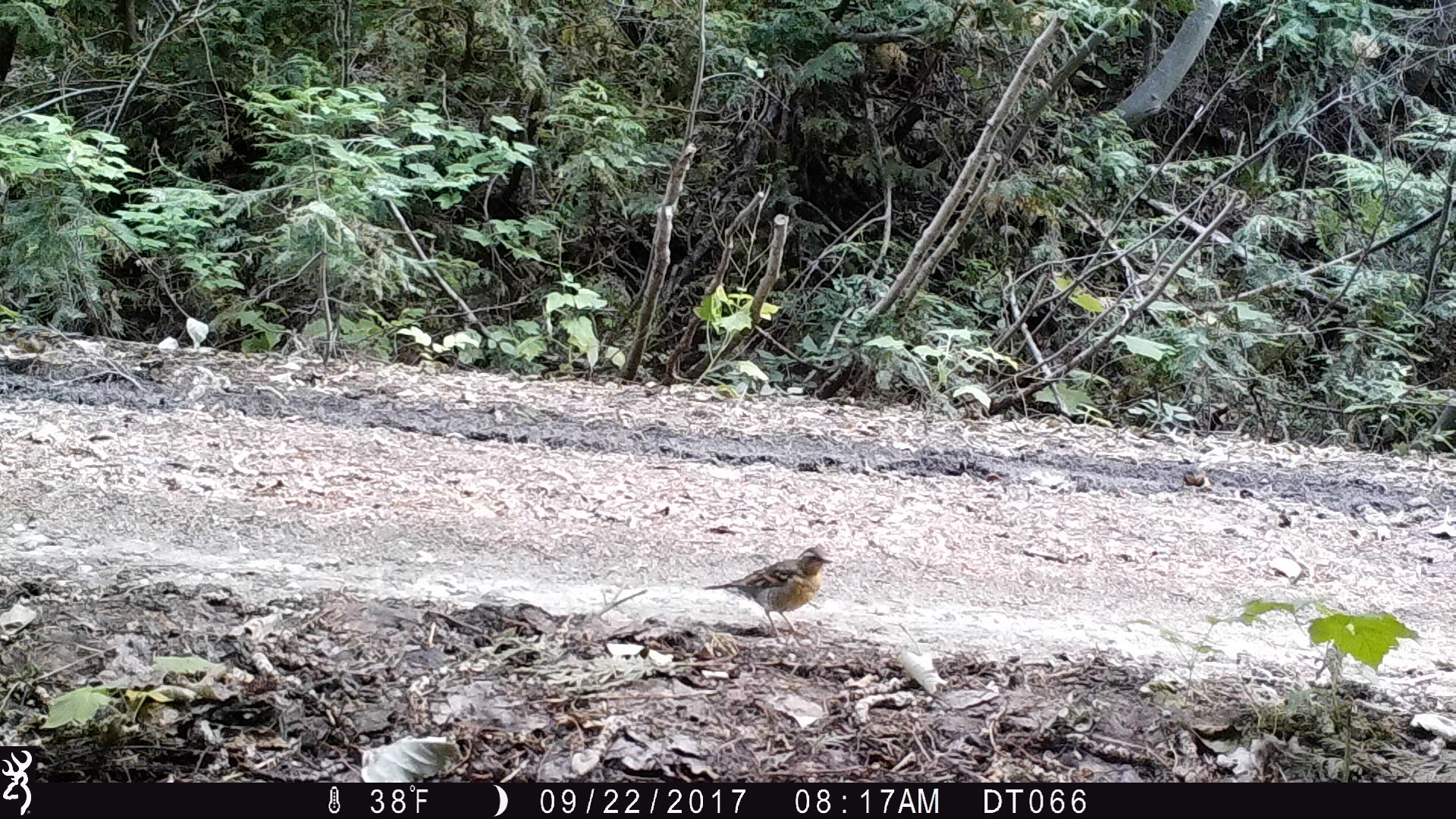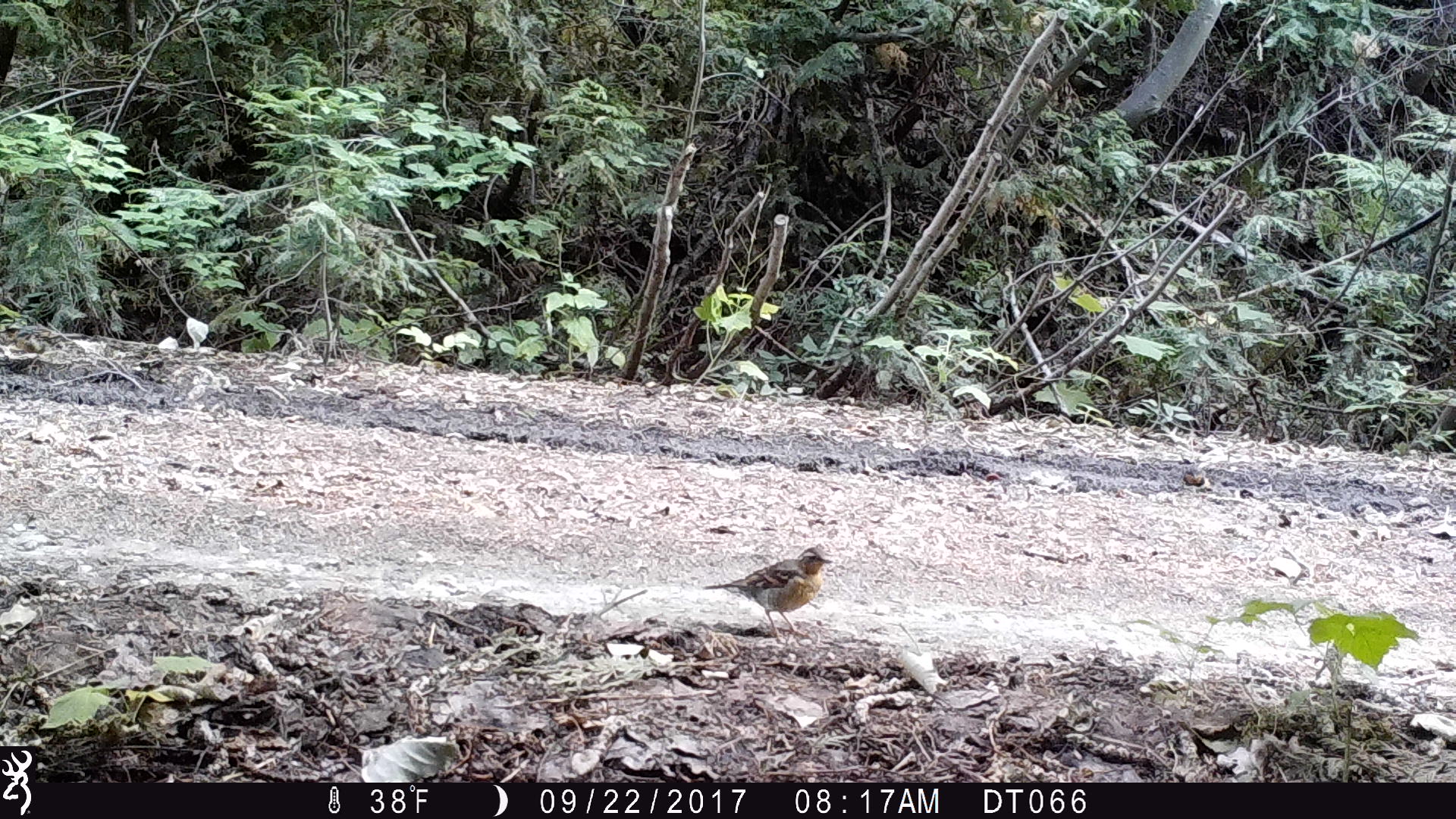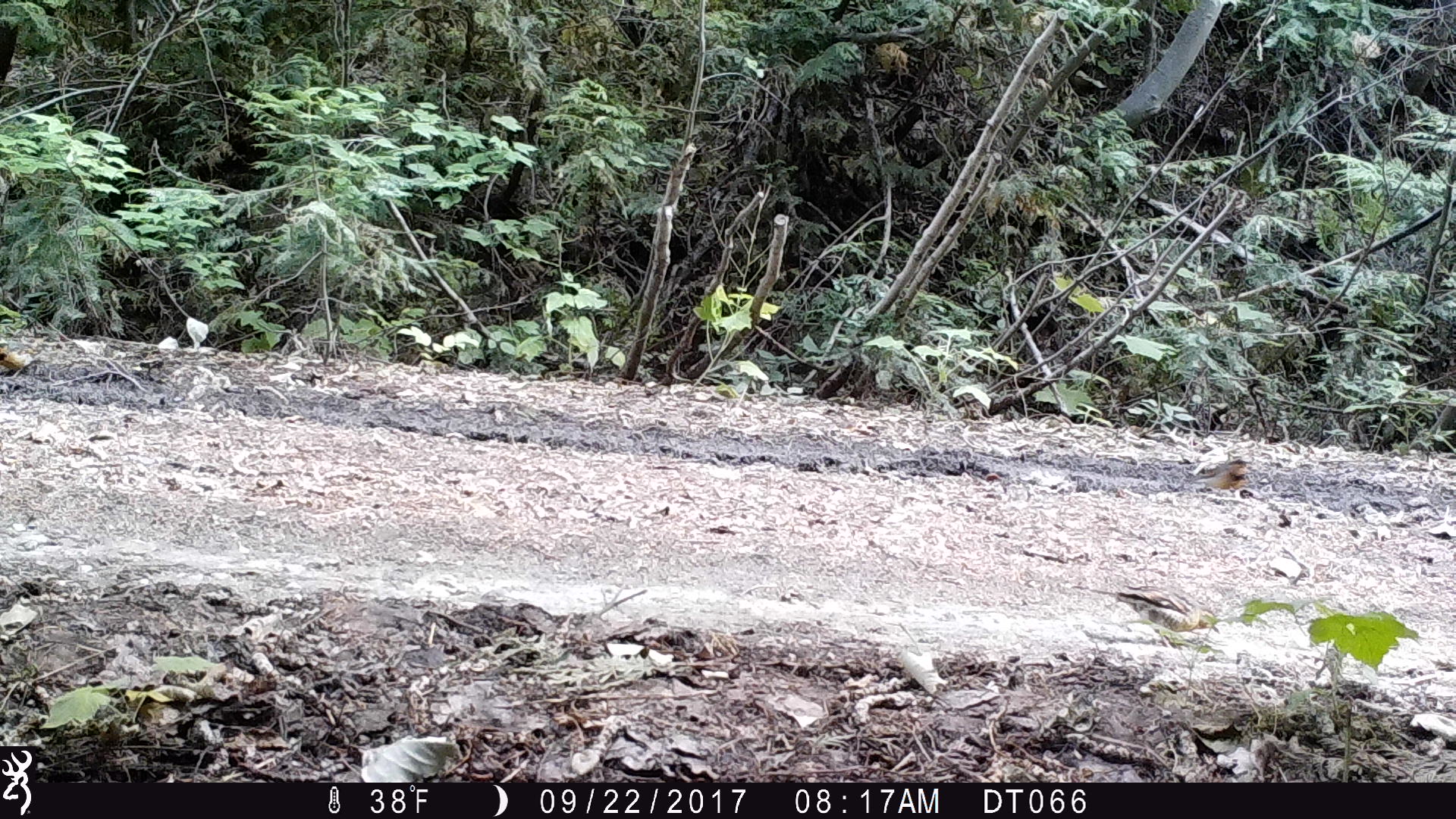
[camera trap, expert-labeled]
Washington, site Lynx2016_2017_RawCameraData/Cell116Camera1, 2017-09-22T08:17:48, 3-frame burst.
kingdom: Animalia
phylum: Chordata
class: Aves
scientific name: Aves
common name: birds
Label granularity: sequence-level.